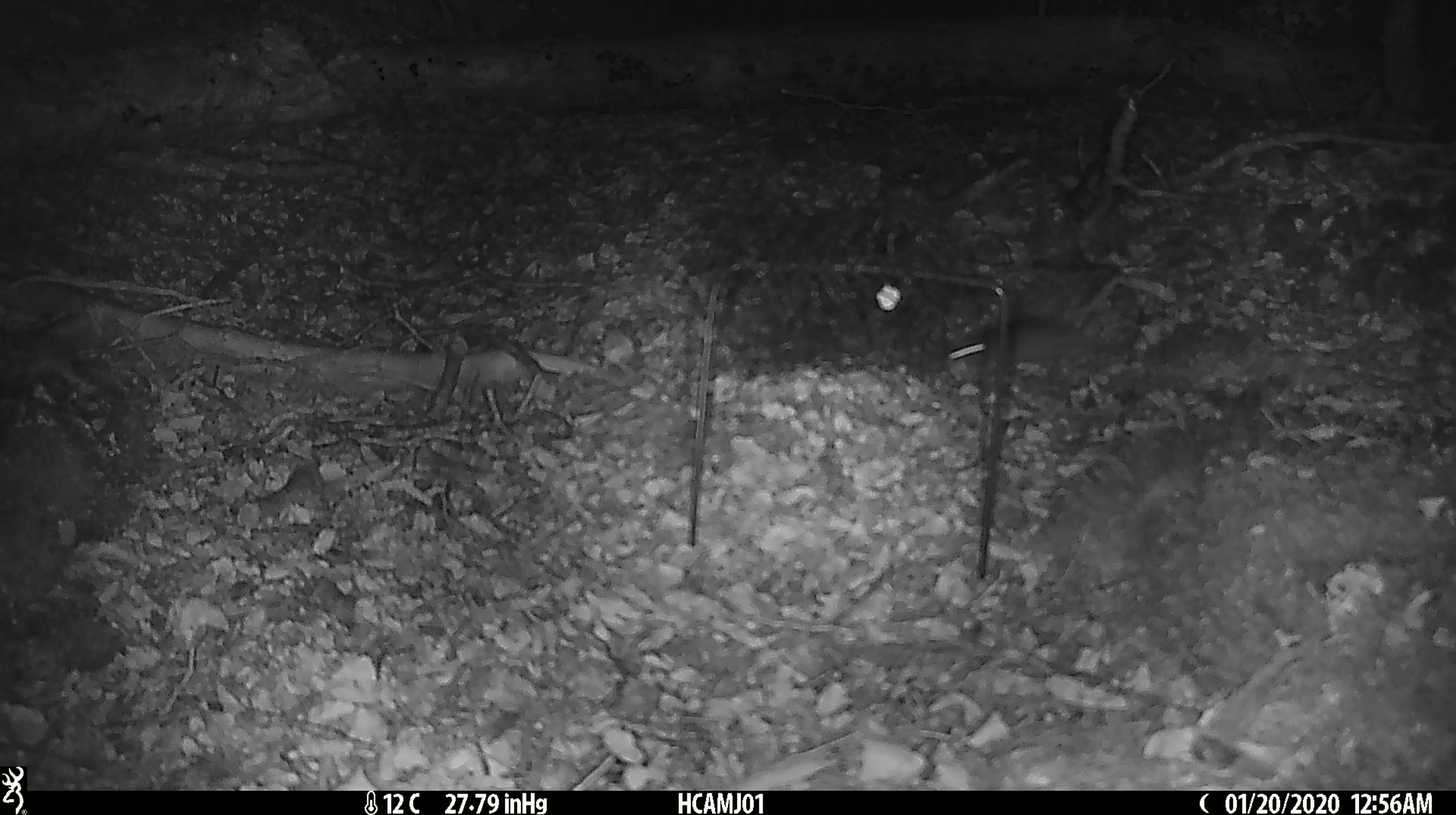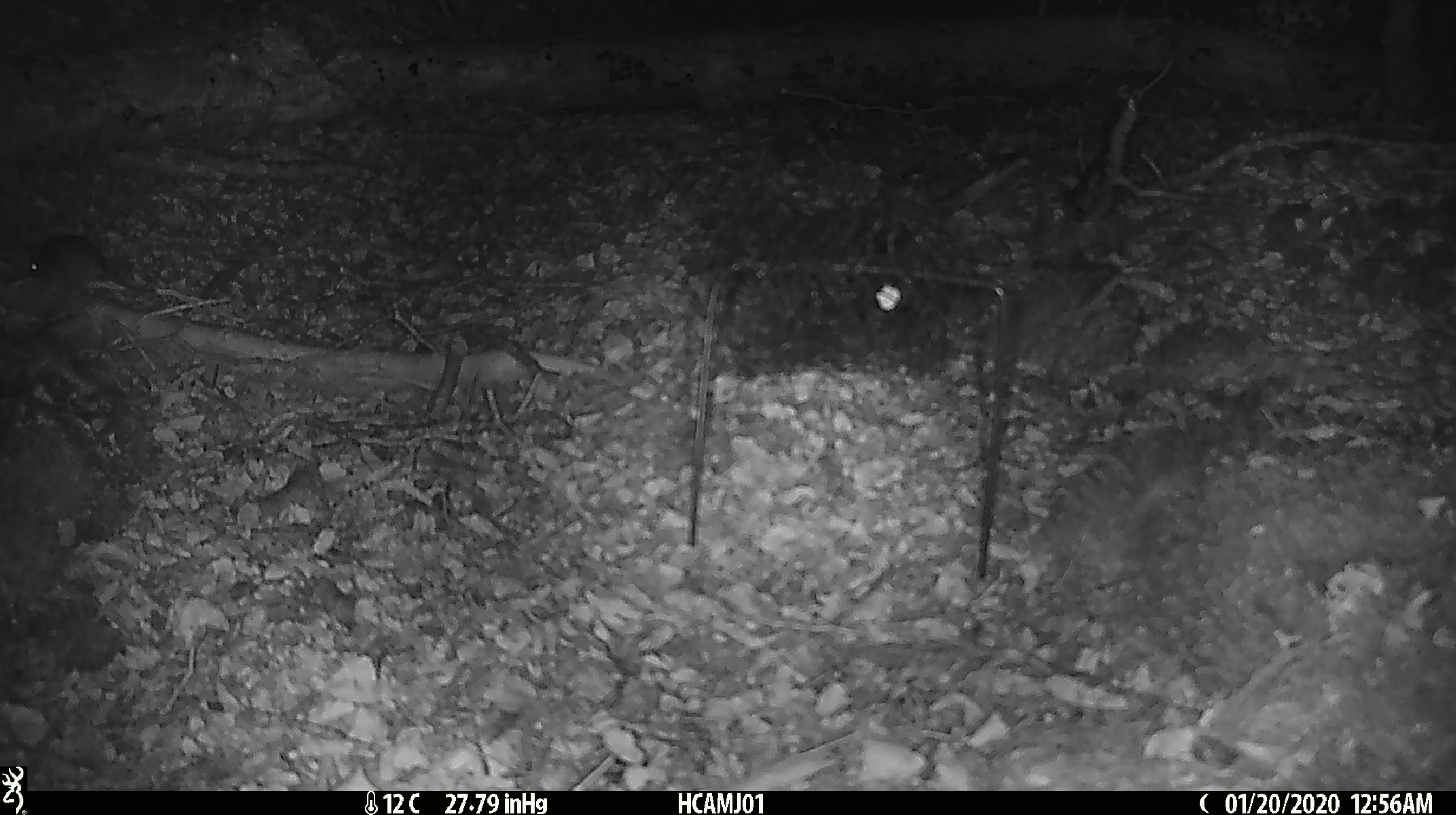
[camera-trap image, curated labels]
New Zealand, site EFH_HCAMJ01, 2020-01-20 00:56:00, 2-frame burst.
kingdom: Animalia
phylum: Chordata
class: Mammalia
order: Rodentia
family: Muridae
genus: Mus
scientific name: Mus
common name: mouse